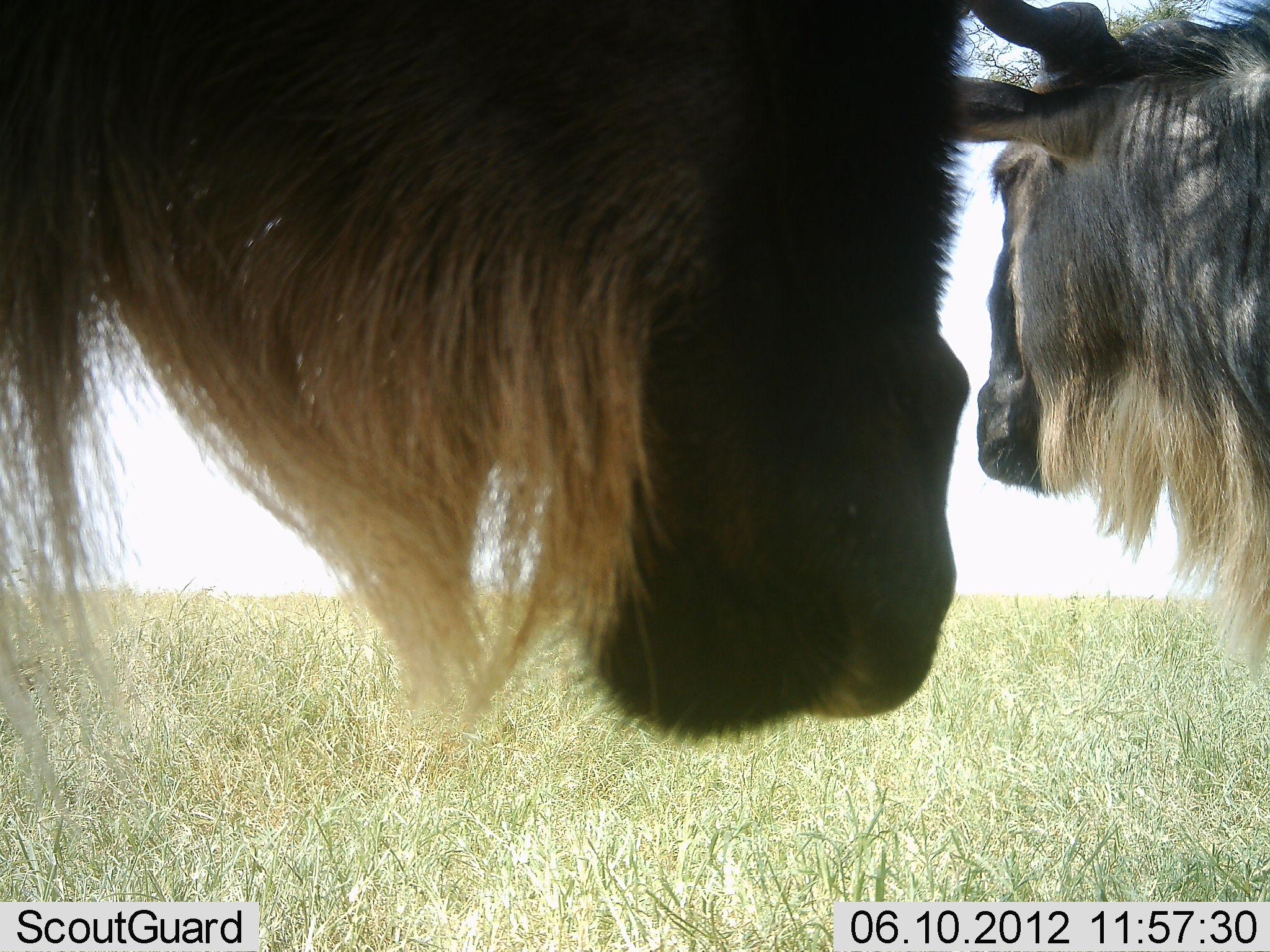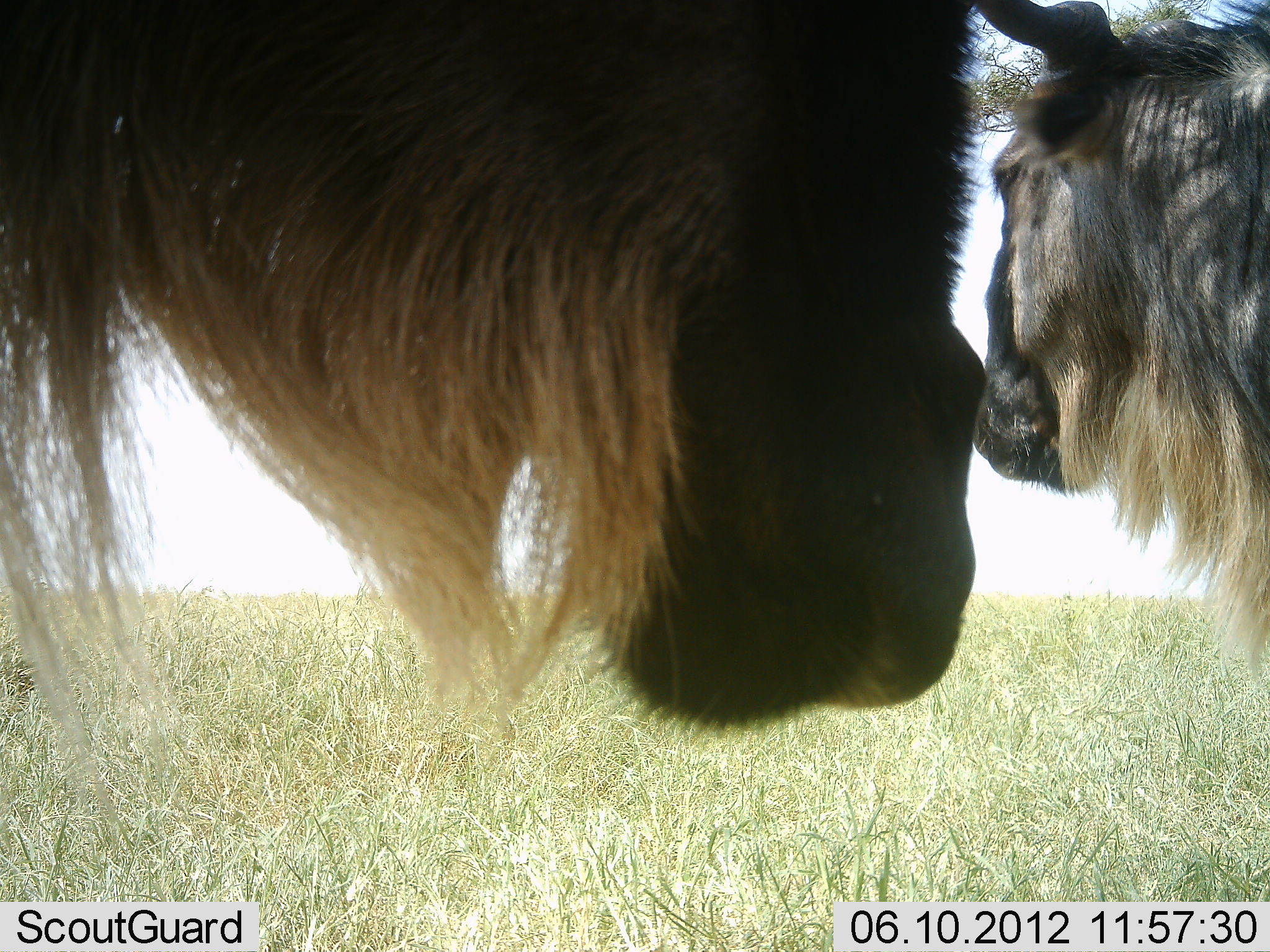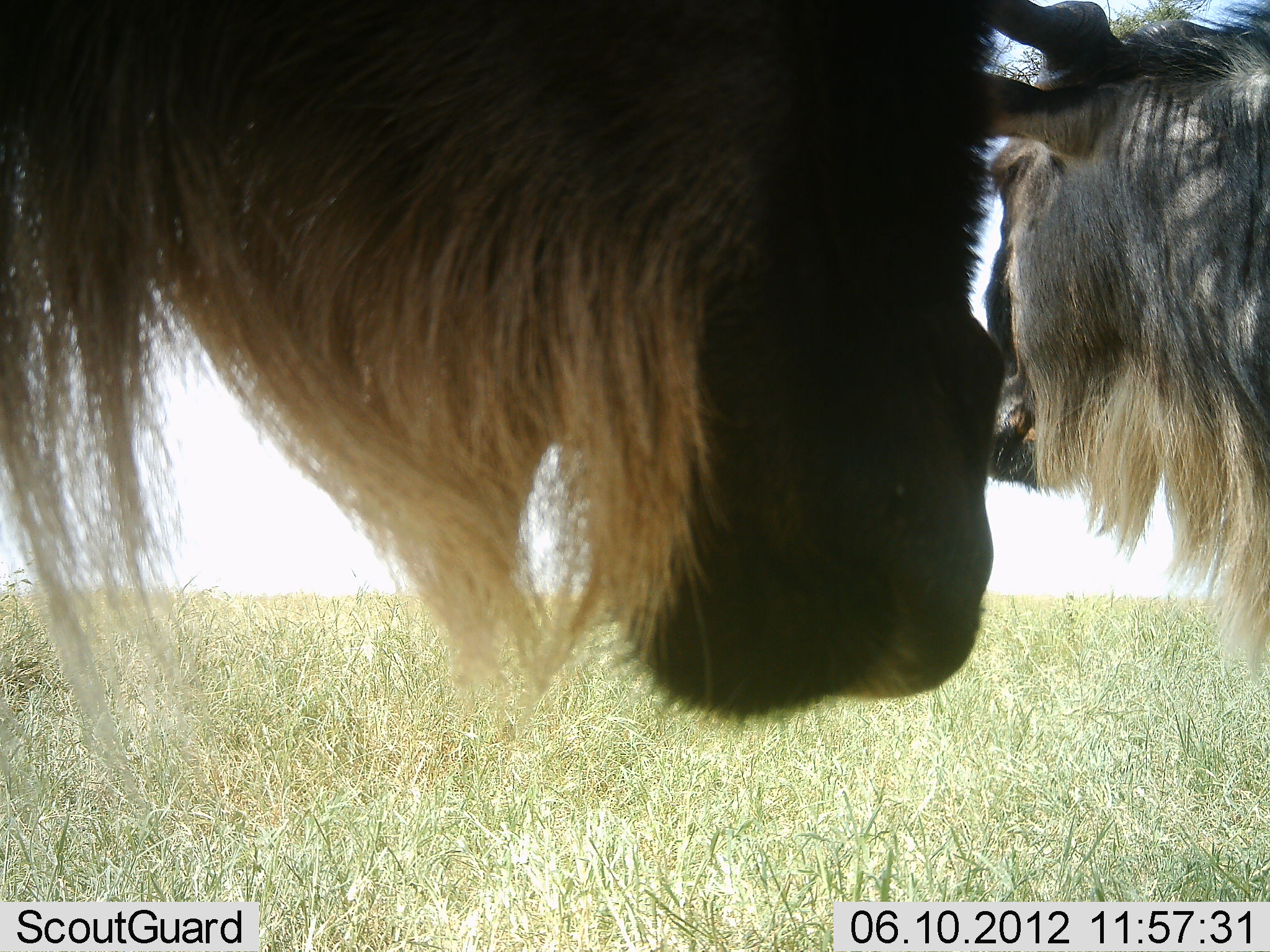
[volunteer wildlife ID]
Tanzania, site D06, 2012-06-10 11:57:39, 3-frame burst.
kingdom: Animalia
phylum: Chordata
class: Mammalia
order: Artiodactyla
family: Bovidae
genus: Connochaetes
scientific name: Connochaetes taurinus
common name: blue wildebeest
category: wildebeest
Wildebeest (blue wildebeest) (Connochaetes taurinus), count 2. Behavior (volunteer vote fractions): standing 100%, resting 0%, moving 0%, interacting 0%. Young present (vote fraction): 0%. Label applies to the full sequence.